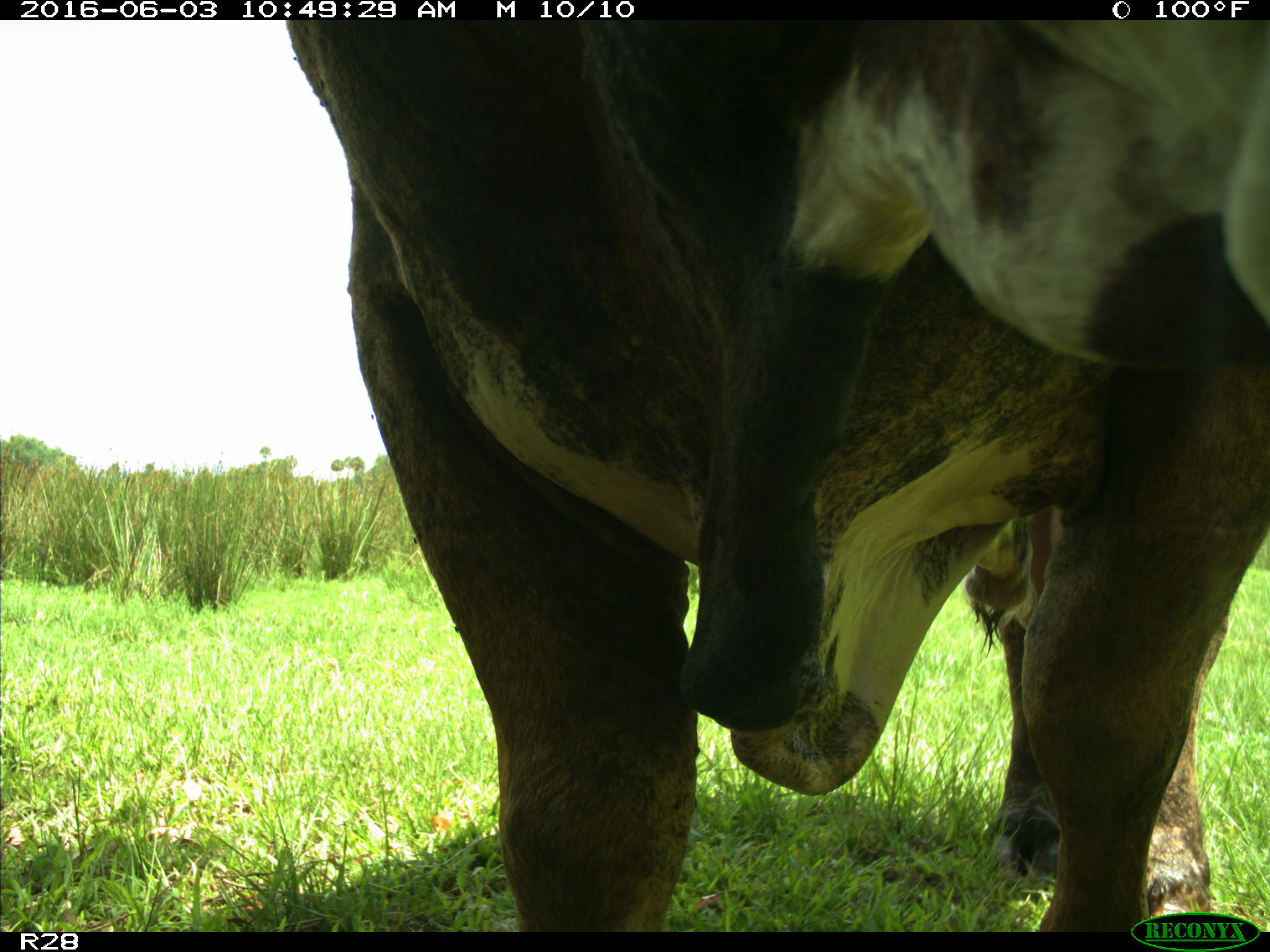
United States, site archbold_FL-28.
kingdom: Animalia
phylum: Chordata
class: Mammalia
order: Artiodactyla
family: Bovidae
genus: Bos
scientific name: Bos taurus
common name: domestic cow